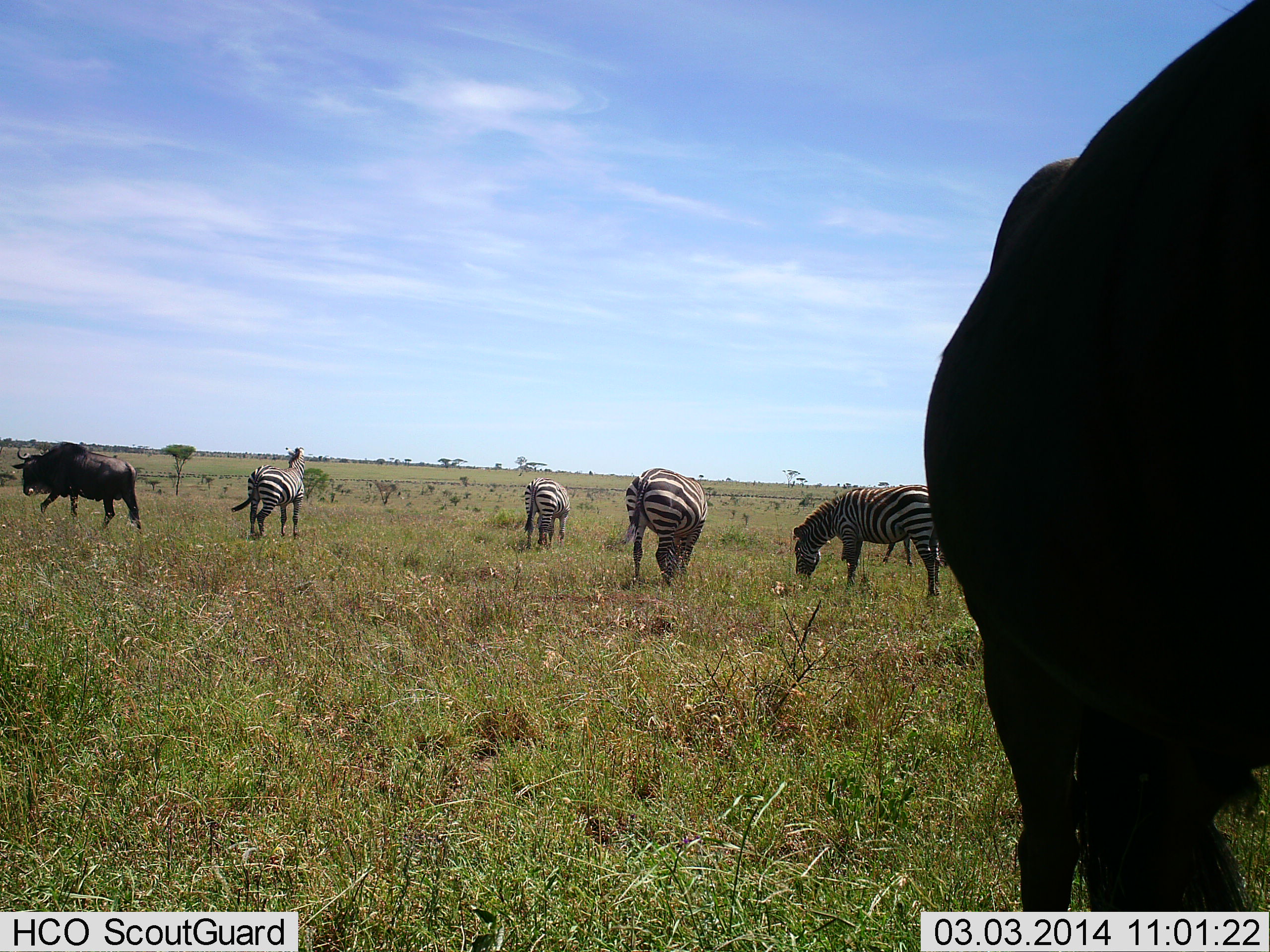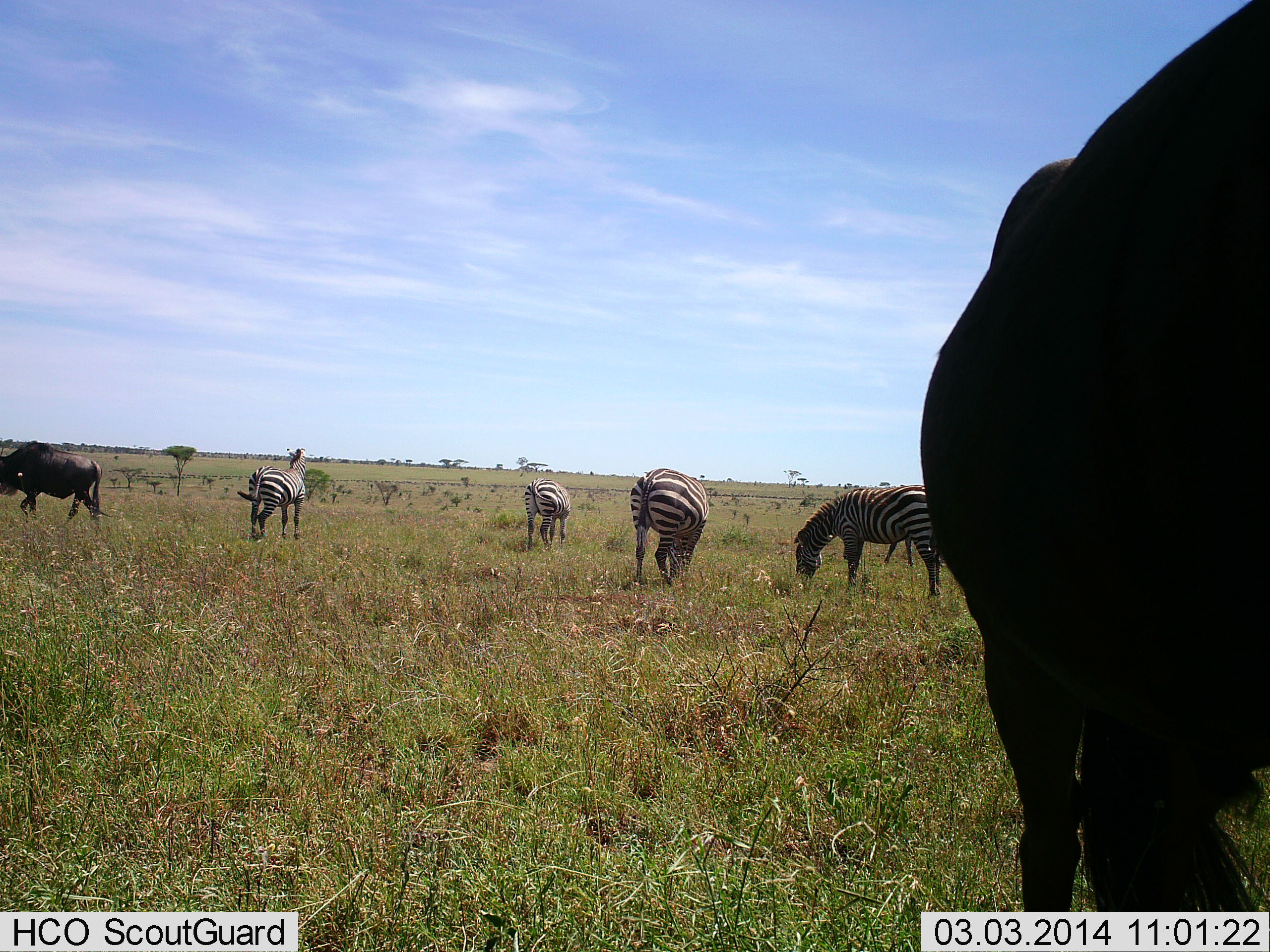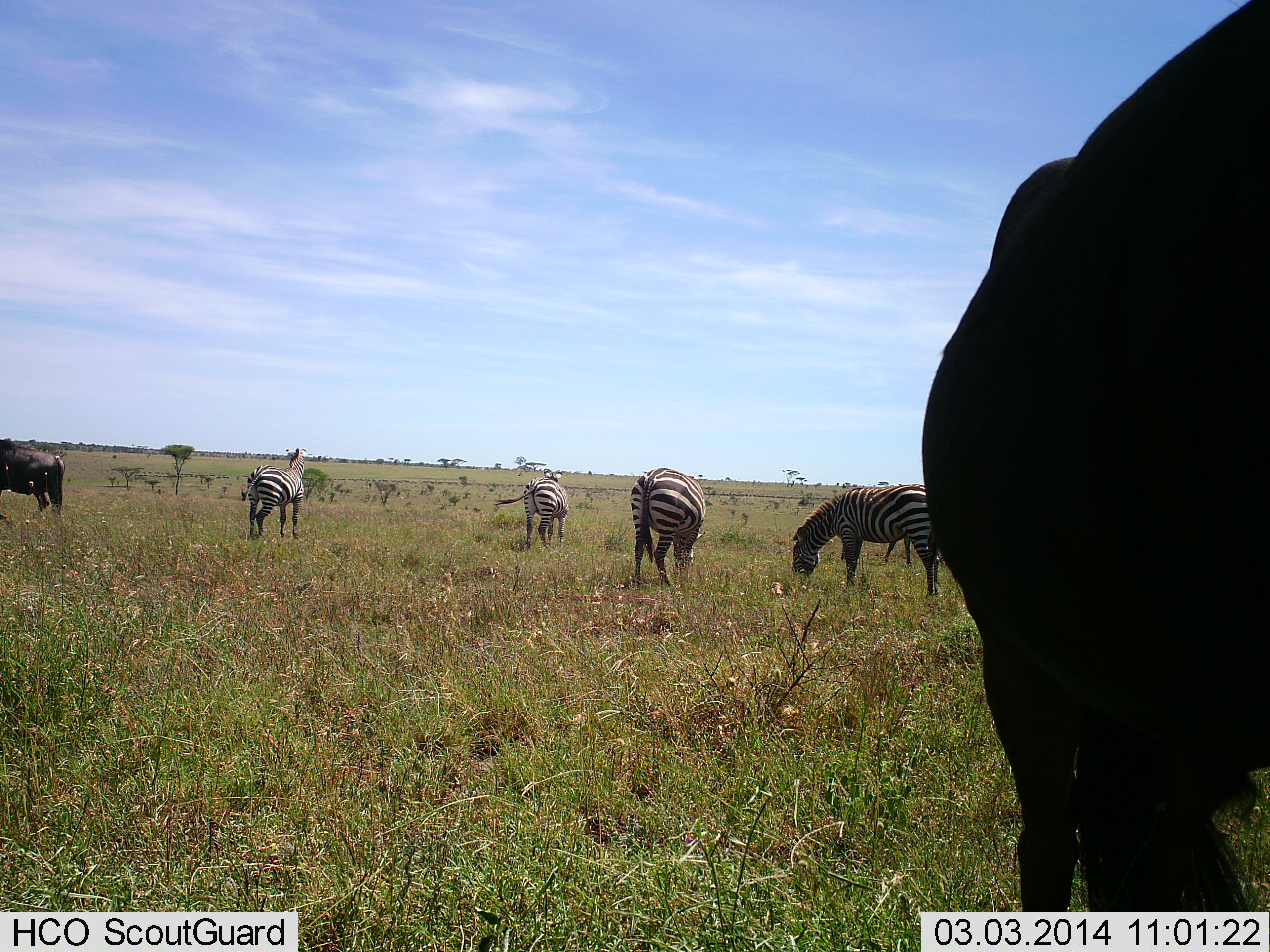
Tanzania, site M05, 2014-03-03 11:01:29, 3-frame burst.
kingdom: Animalia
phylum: Chordata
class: Mammalia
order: Artiodactyla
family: Bovidae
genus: Connochaetes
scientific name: Connochaetes taurinus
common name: blue wildebeest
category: wildebeest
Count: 2.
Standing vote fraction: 90%.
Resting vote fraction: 0%.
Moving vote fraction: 90%.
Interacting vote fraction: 0%.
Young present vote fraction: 0%.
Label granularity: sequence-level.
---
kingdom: Animalia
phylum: Chordata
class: Mammalia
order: Perissodactyla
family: Equidae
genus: Equus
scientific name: Equus quagga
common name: plains zebra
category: zebra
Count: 5.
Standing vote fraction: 73%.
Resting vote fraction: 0%.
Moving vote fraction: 18%.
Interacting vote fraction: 0%.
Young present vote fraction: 0%.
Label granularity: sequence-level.